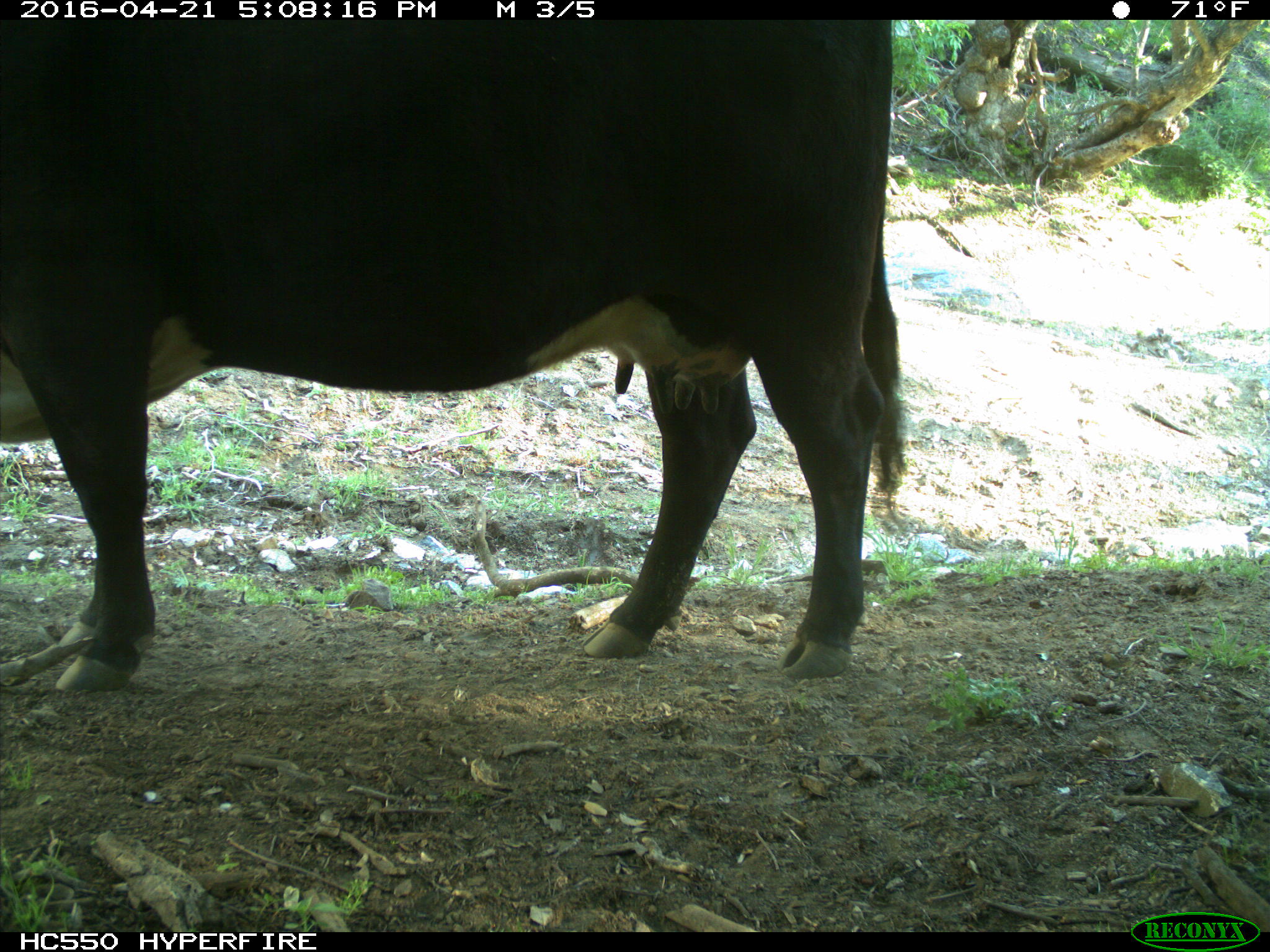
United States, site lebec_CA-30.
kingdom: Animalia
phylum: Chordata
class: Mammalia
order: Artiodactyla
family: Bovidae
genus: Bos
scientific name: Bos taurus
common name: domestic cow